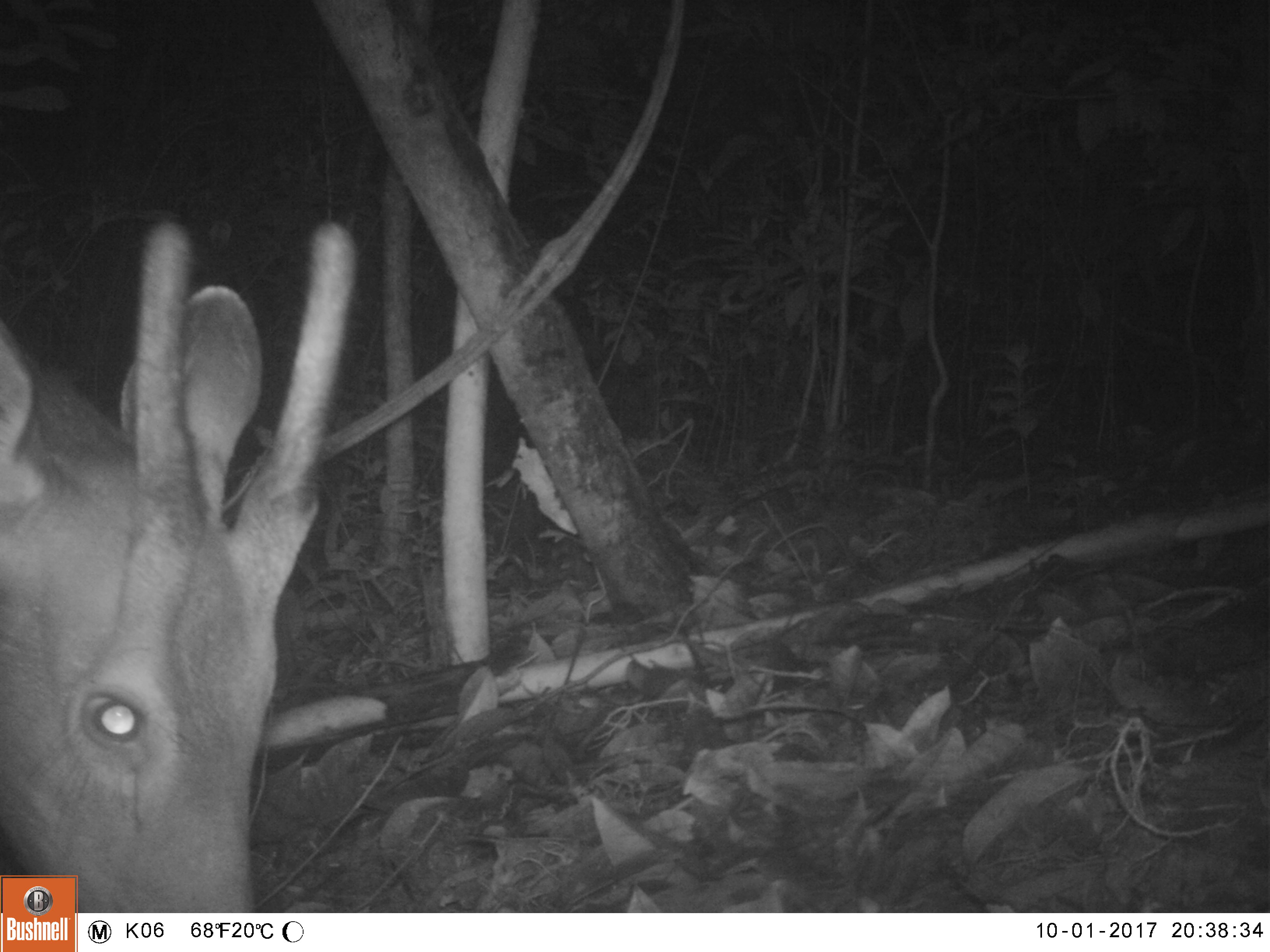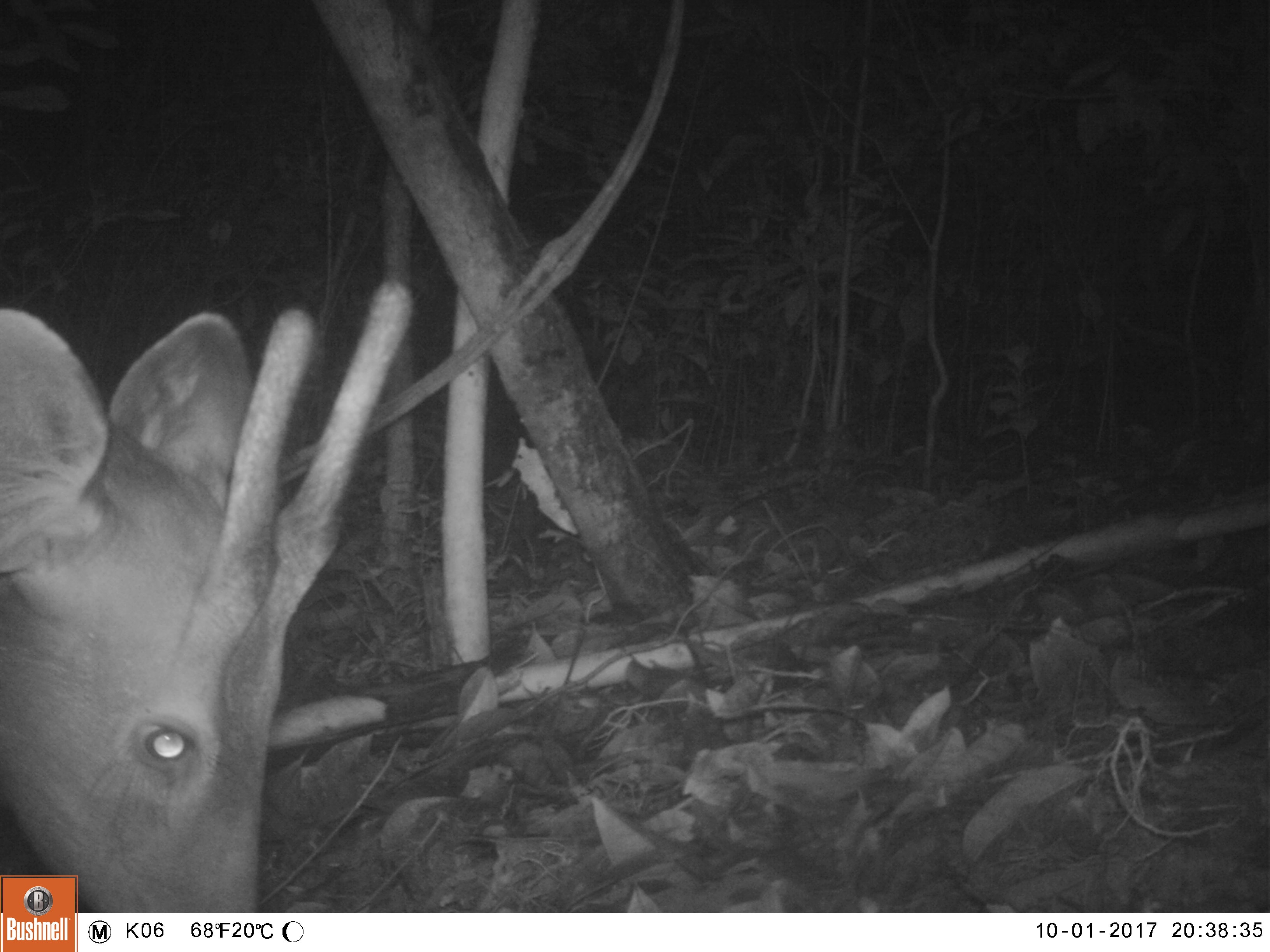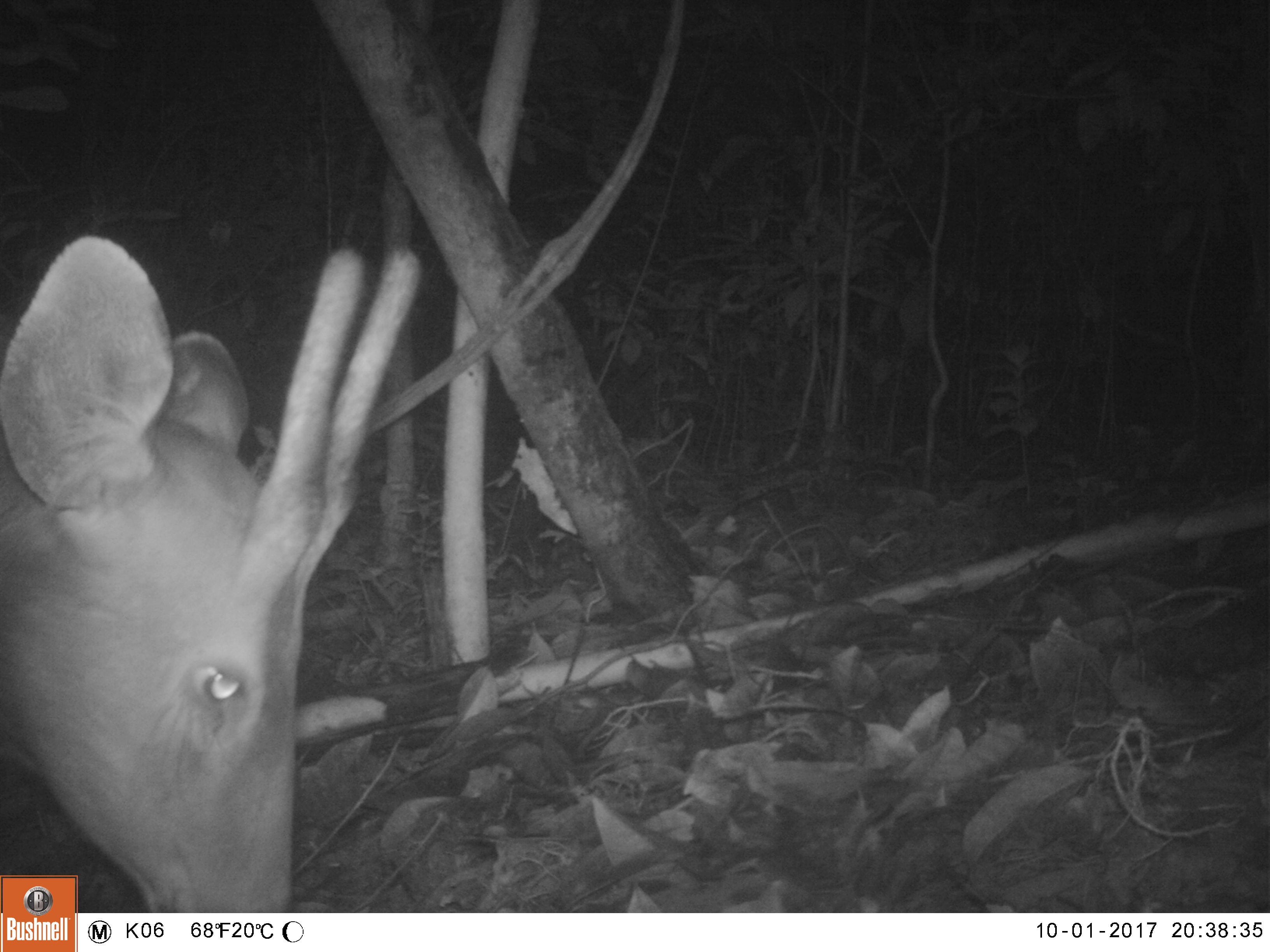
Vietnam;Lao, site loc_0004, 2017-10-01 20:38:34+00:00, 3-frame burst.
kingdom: Animalia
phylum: Chordata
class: Mammalia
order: Artiodactyla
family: Cervidae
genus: Rusa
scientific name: Rusa unicolor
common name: sambar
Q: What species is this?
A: Sambar (Rusa unicolor).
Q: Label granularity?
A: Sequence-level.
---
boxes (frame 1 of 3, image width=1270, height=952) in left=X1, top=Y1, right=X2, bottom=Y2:
sambar: left=0, top=220, right=355, bottom=912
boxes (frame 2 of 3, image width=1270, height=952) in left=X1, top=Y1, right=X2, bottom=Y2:
sambar: left=0, top=275, right=415, bottom=911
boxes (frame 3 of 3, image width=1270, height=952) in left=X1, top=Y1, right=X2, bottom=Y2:
sambar: left=0, top=235, right=421, bottom=912